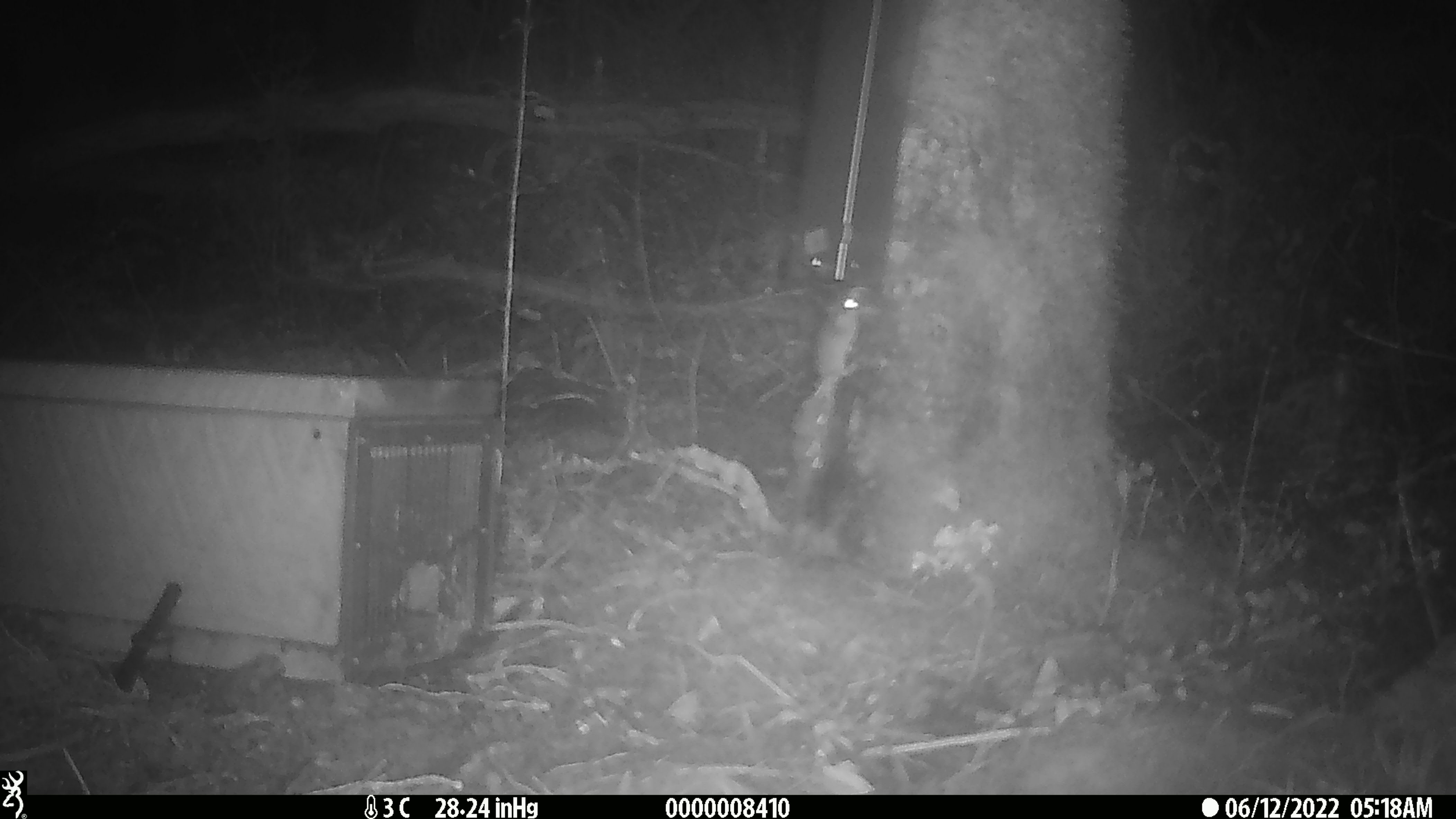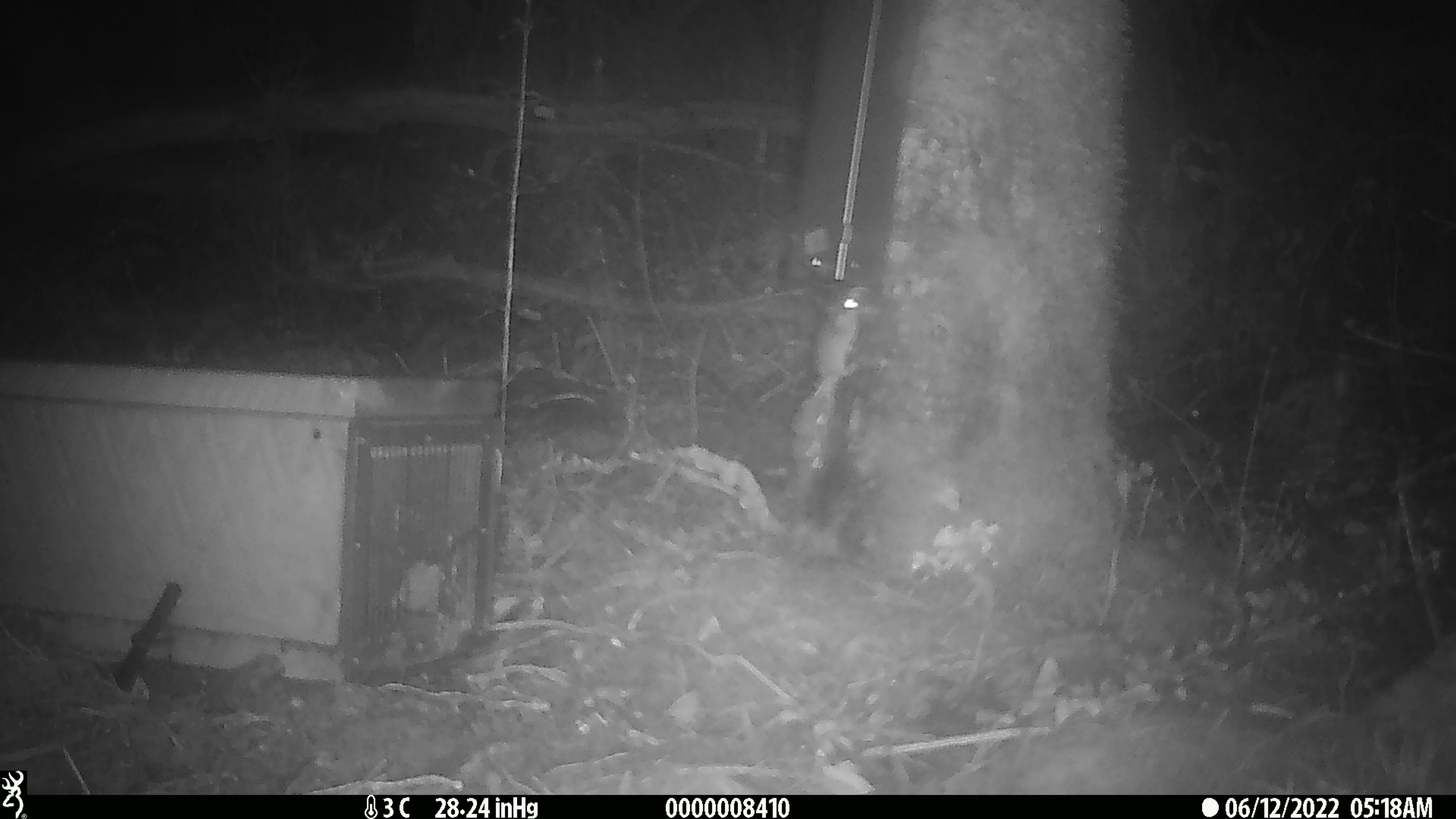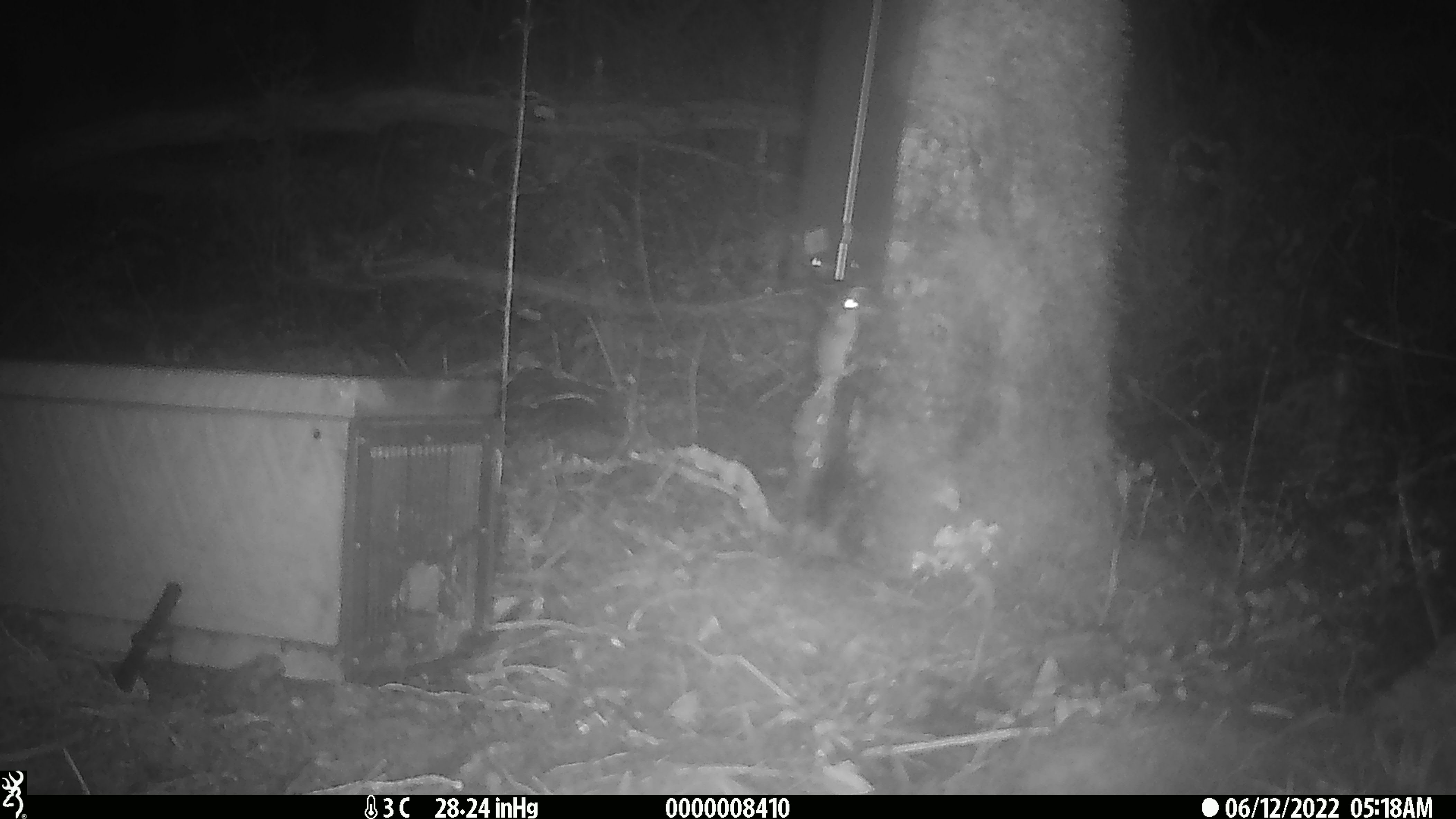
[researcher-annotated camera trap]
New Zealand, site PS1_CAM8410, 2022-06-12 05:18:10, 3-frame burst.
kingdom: Animalia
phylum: Chordata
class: Mammalia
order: Rodentia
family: Muridae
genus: Mus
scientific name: Mus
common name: mouse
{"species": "mouse (Mus)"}